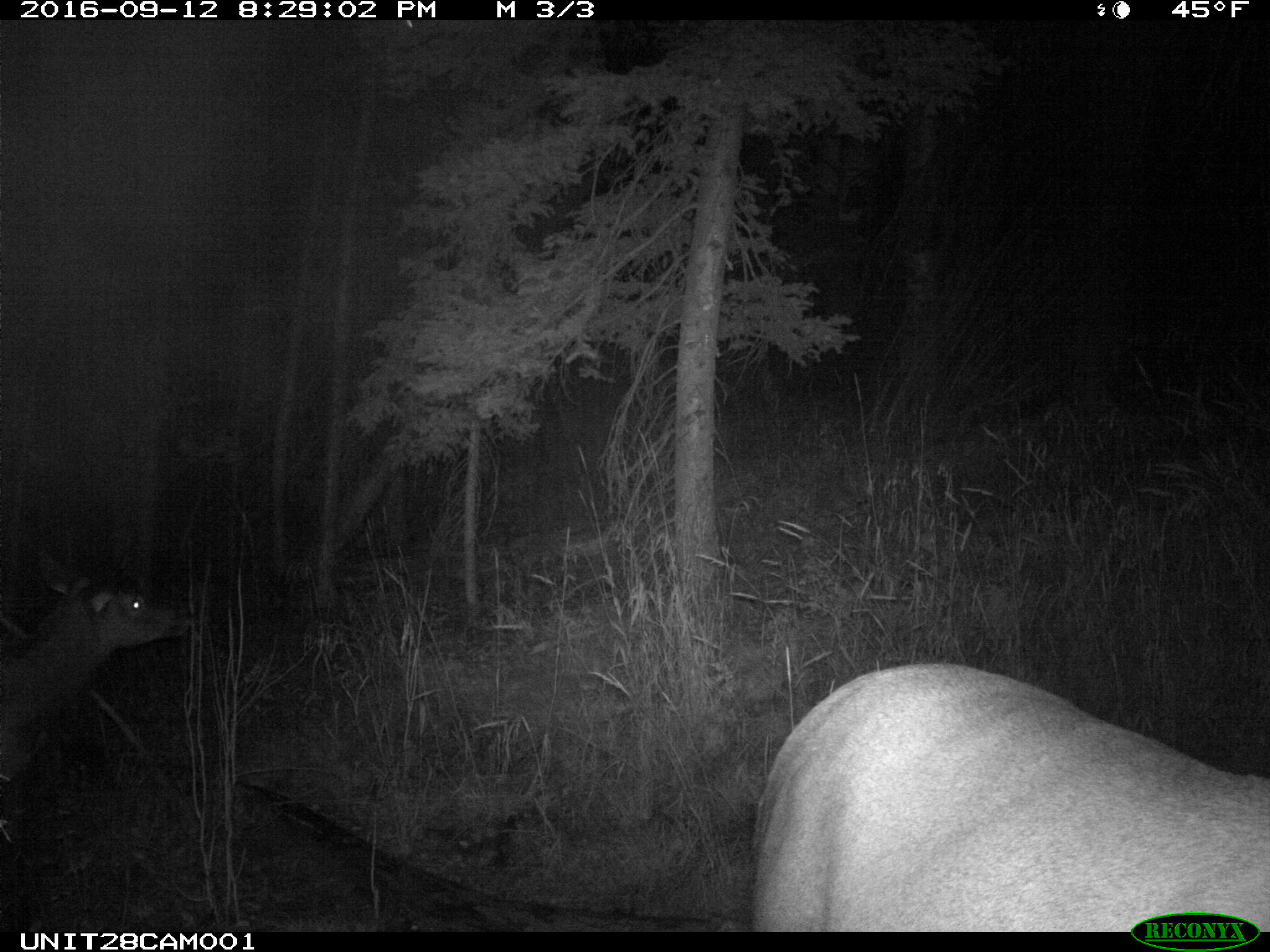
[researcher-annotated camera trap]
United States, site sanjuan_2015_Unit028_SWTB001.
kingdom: Animalia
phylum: Chordata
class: Mammalia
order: Artiodactyla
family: Cervidae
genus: Cervus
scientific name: Cervus elaphus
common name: red deer